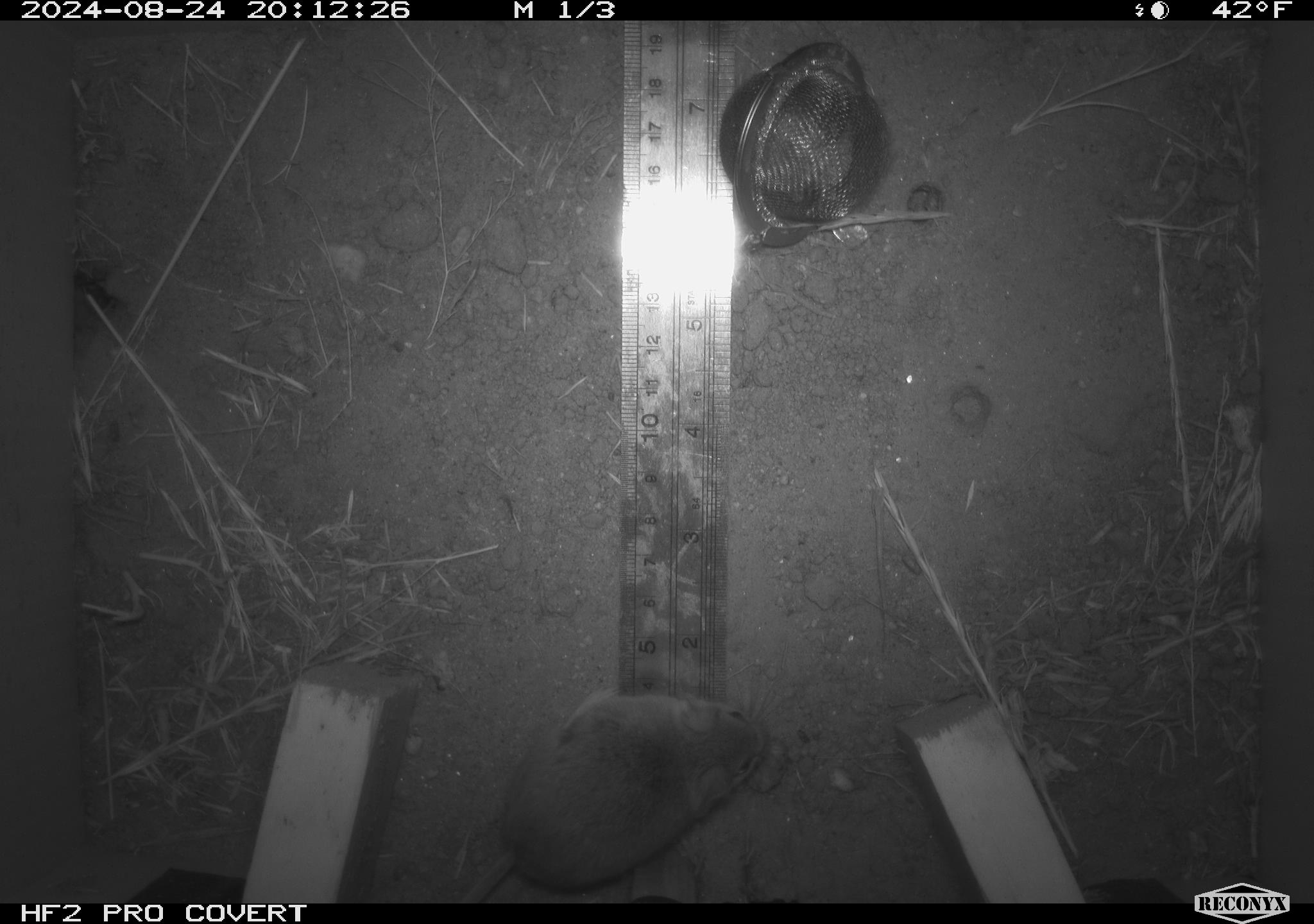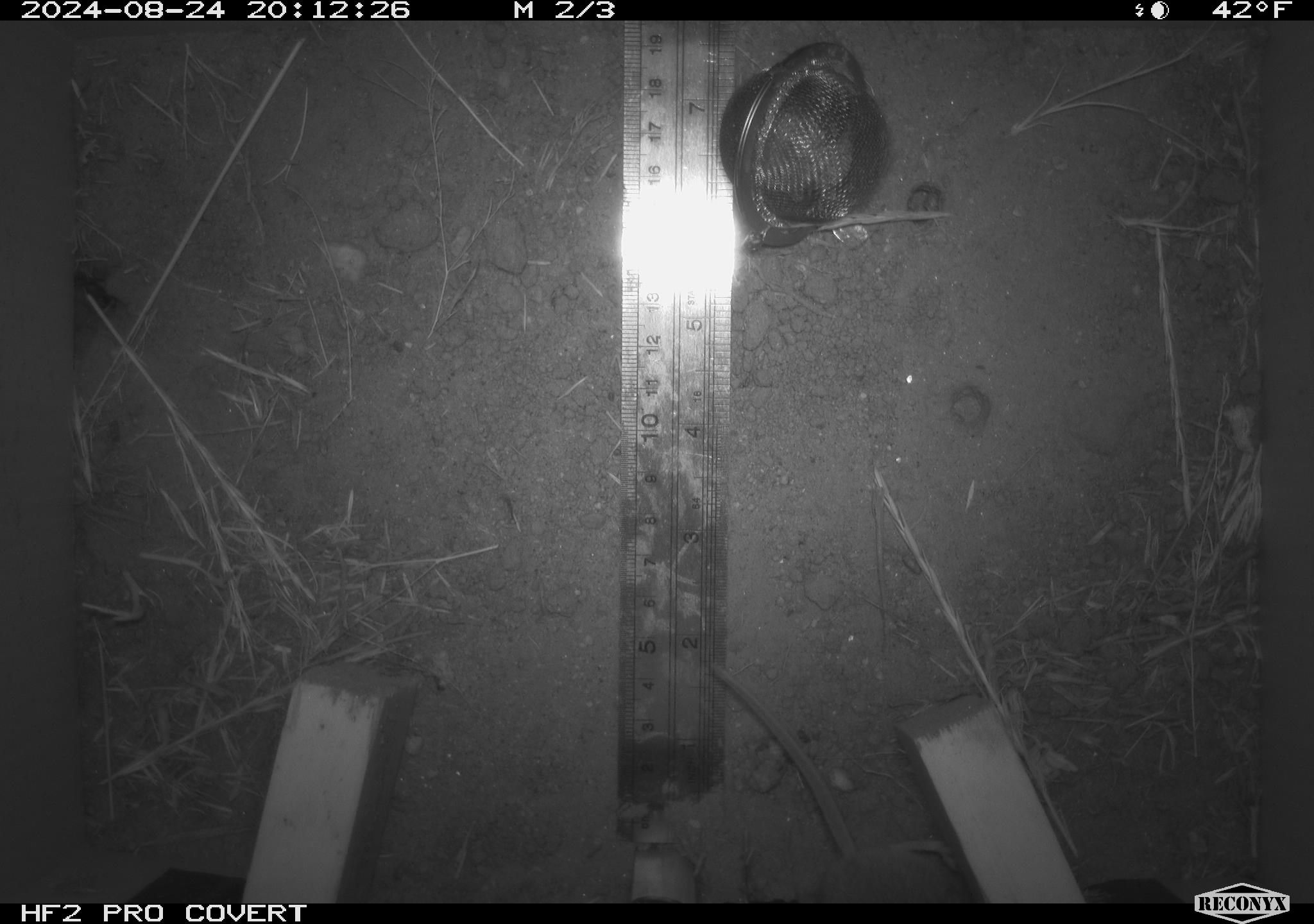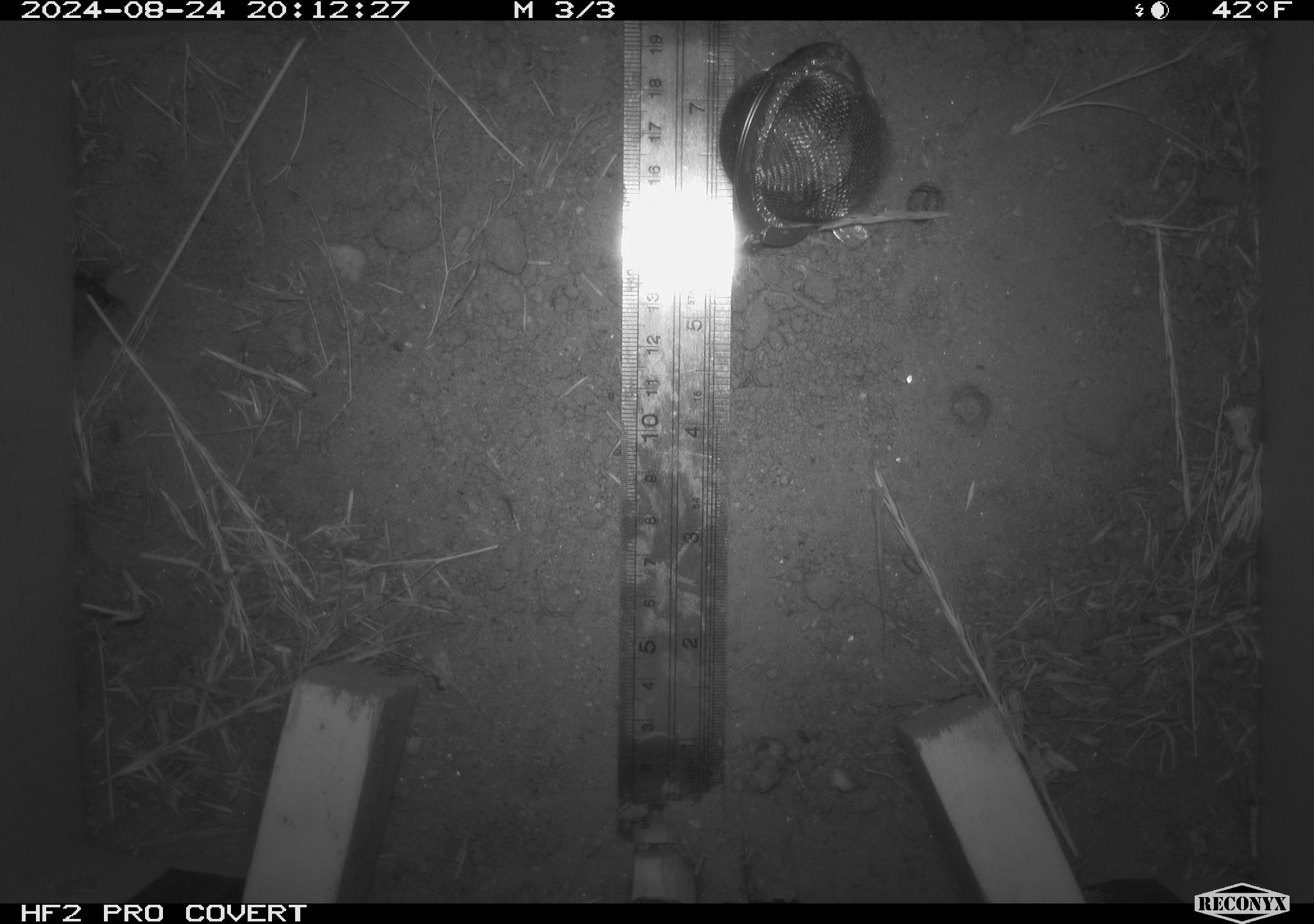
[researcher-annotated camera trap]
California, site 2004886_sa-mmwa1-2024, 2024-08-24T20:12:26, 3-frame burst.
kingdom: Animalia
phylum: Chordata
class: Mammalia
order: Rodentia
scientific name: Rodentia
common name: mouse species